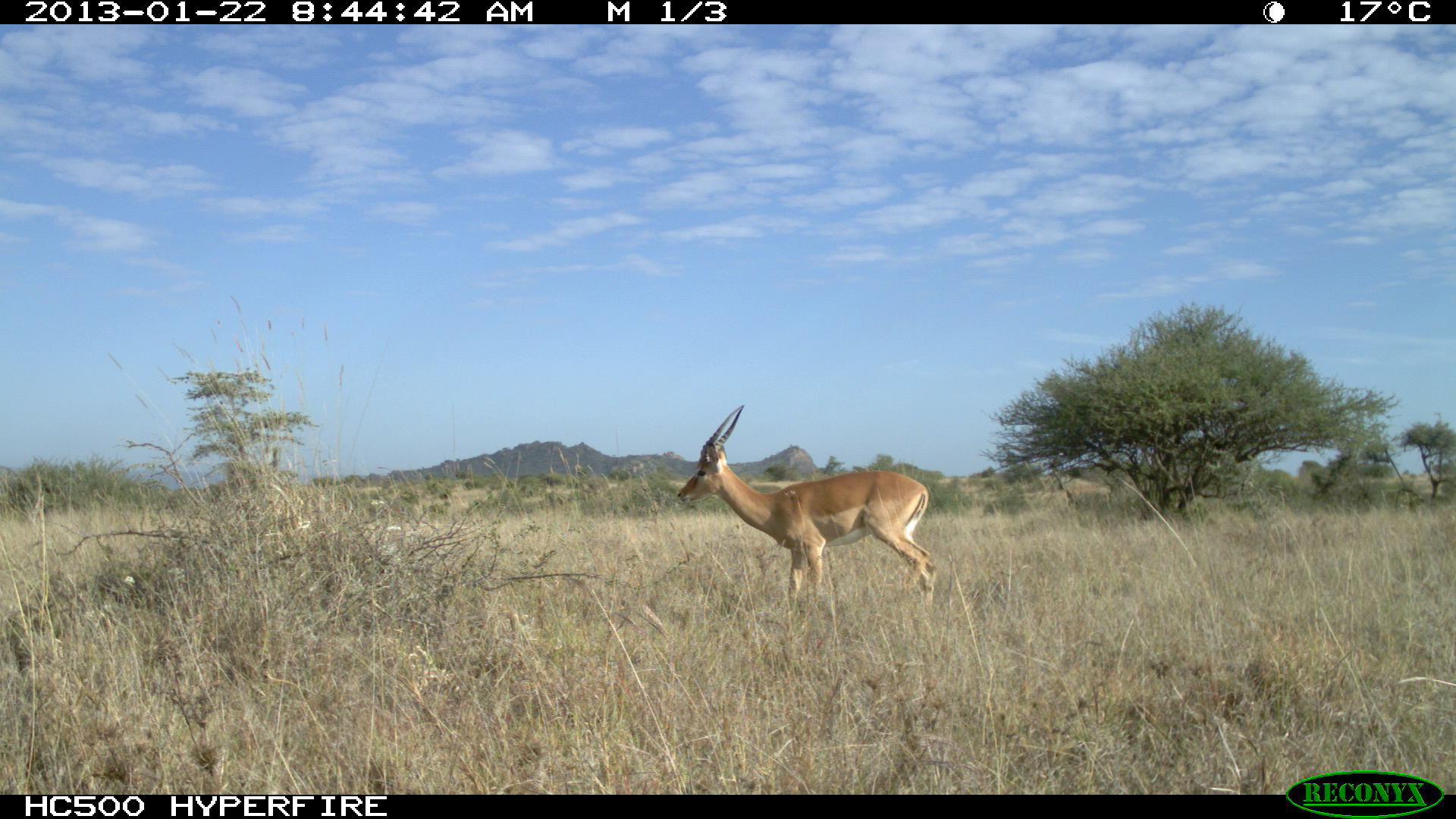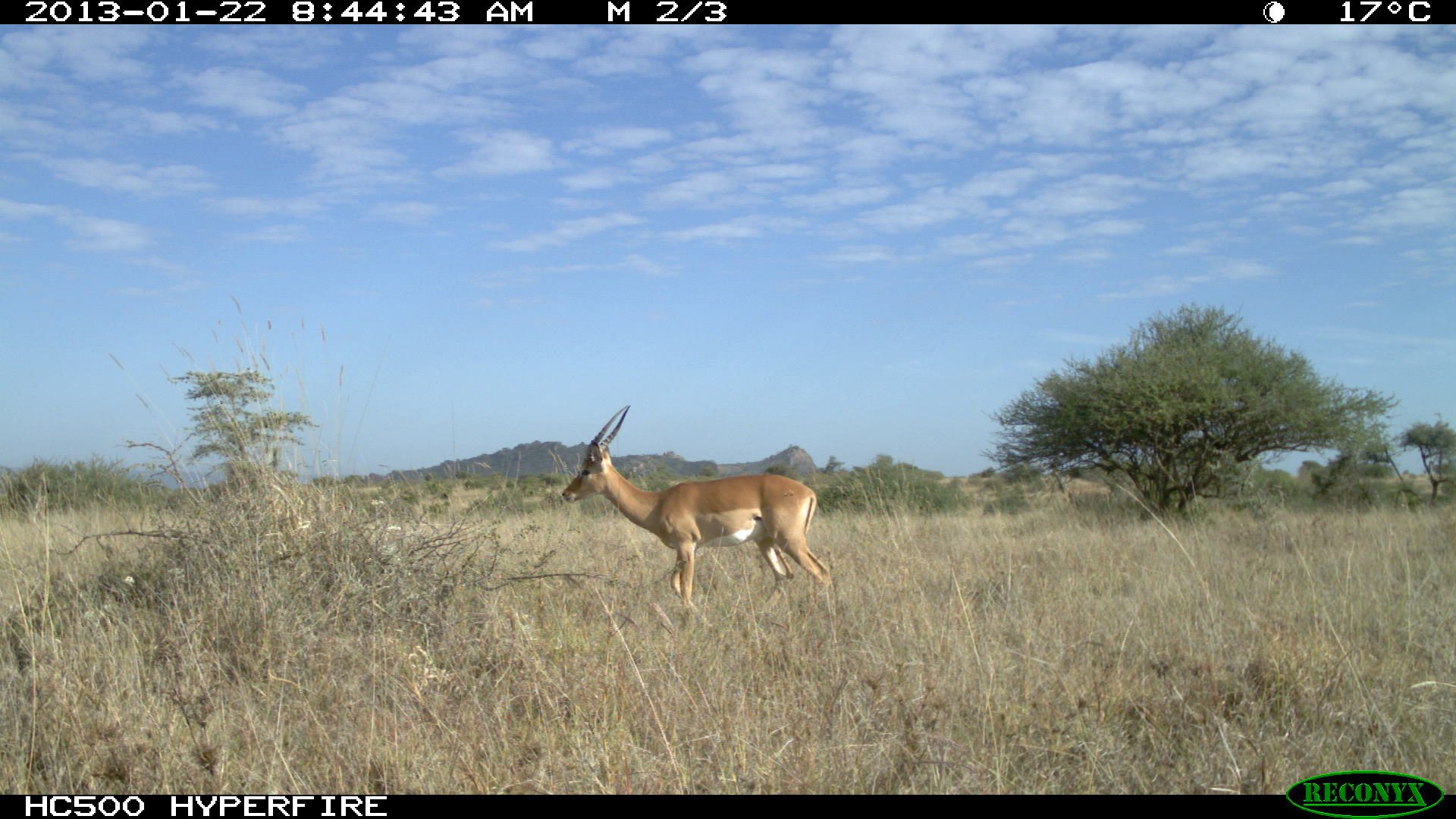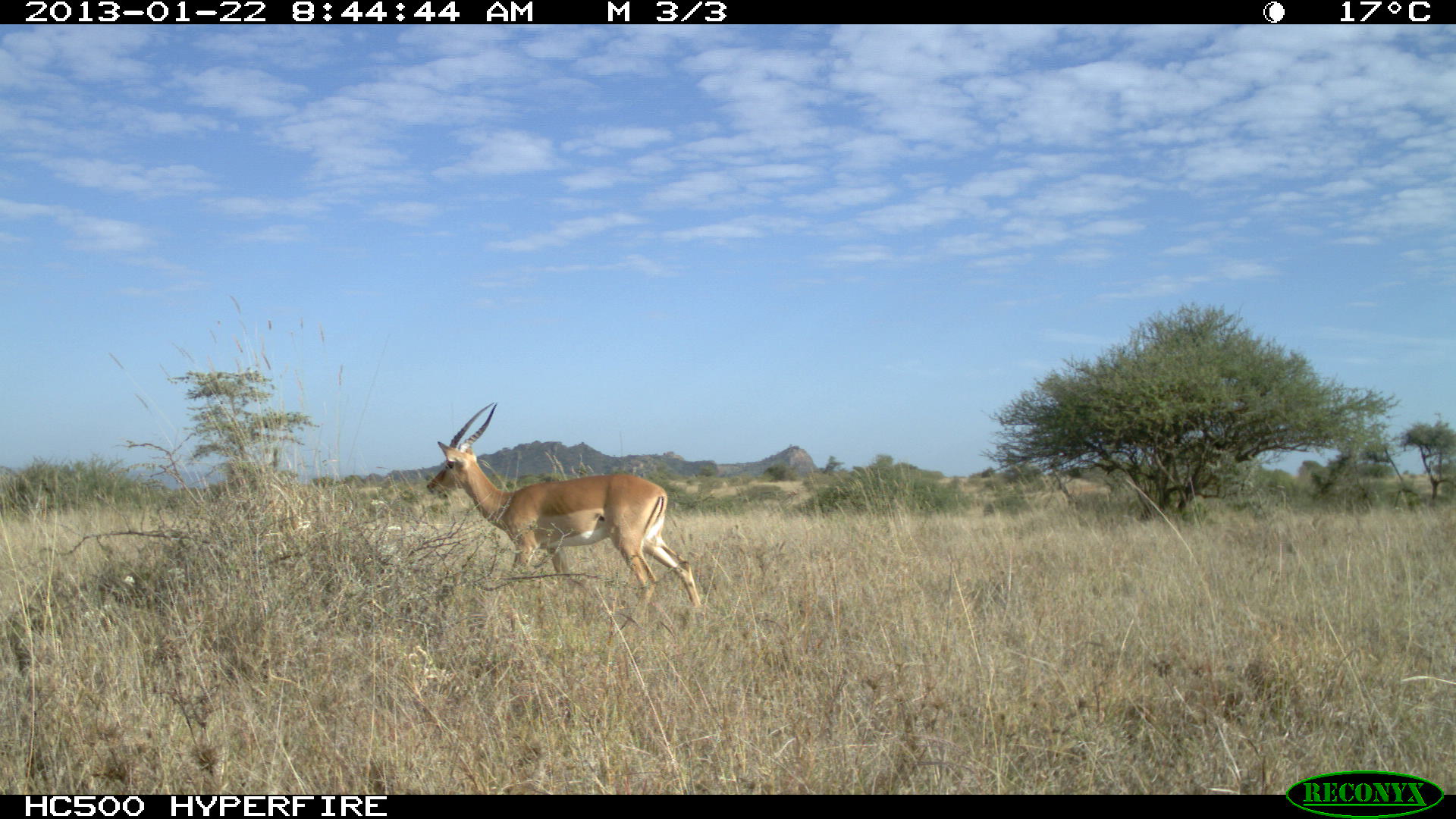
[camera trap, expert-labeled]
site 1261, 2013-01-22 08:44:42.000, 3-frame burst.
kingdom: Animalia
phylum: Chordata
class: Mammalia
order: Artiodactyla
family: Bovidae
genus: Aepyceros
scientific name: Aepyceros melampus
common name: impala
Aepyceros melampus (impala), count 1.